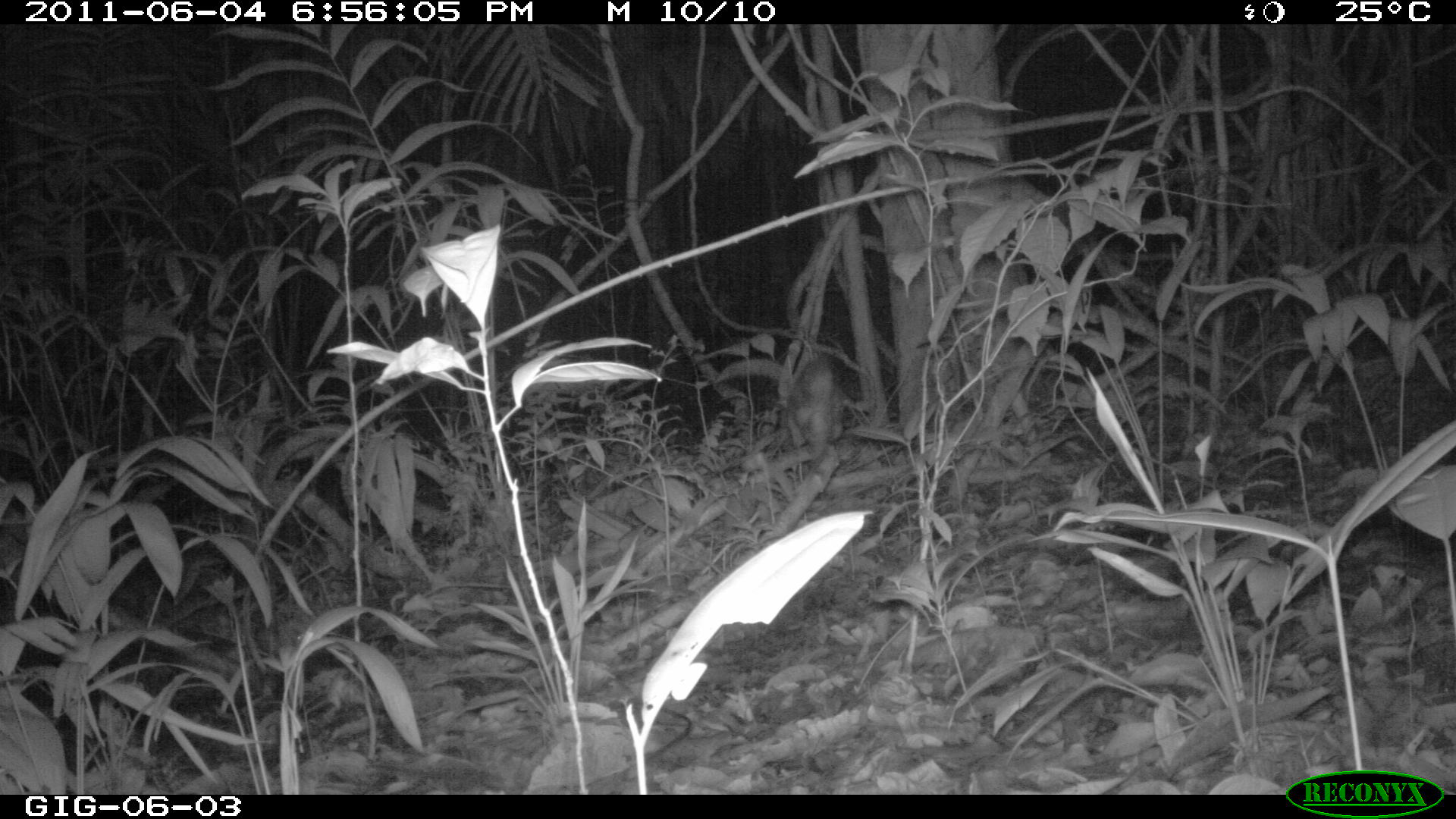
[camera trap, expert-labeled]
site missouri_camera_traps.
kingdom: Animalia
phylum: Chordata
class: Mammalia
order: Didelphimorphia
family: Didelphidae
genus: Didelphis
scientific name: Didelphis marsupialis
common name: common opossum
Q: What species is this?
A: Common opossum (Didelphis marsupialis).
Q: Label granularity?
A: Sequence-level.